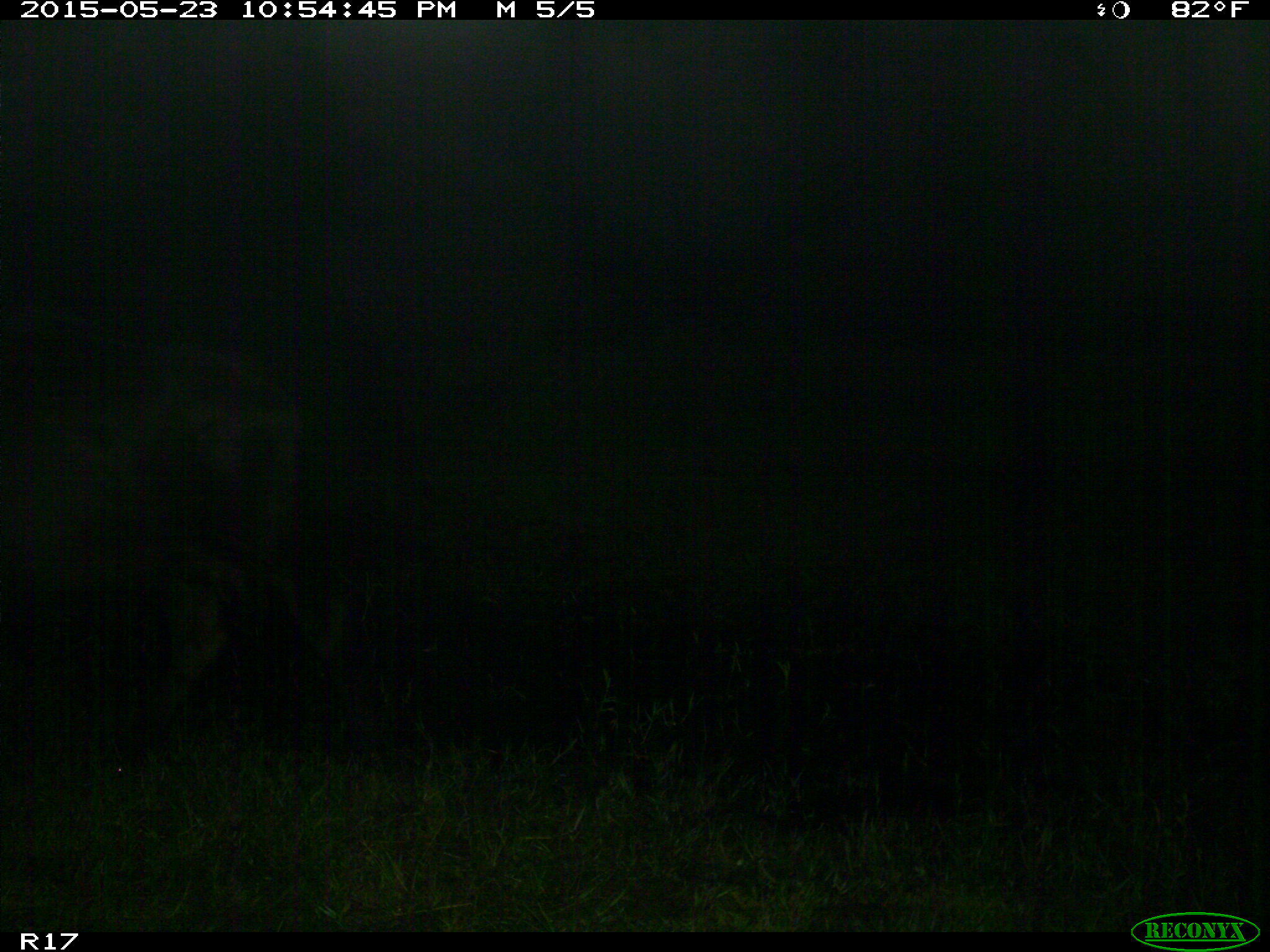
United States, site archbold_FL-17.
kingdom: Animalia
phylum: Chordata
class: Mammalia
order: Artiodactyla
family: Bovidae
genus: Bos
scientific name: Bos taurus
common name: domestic cow